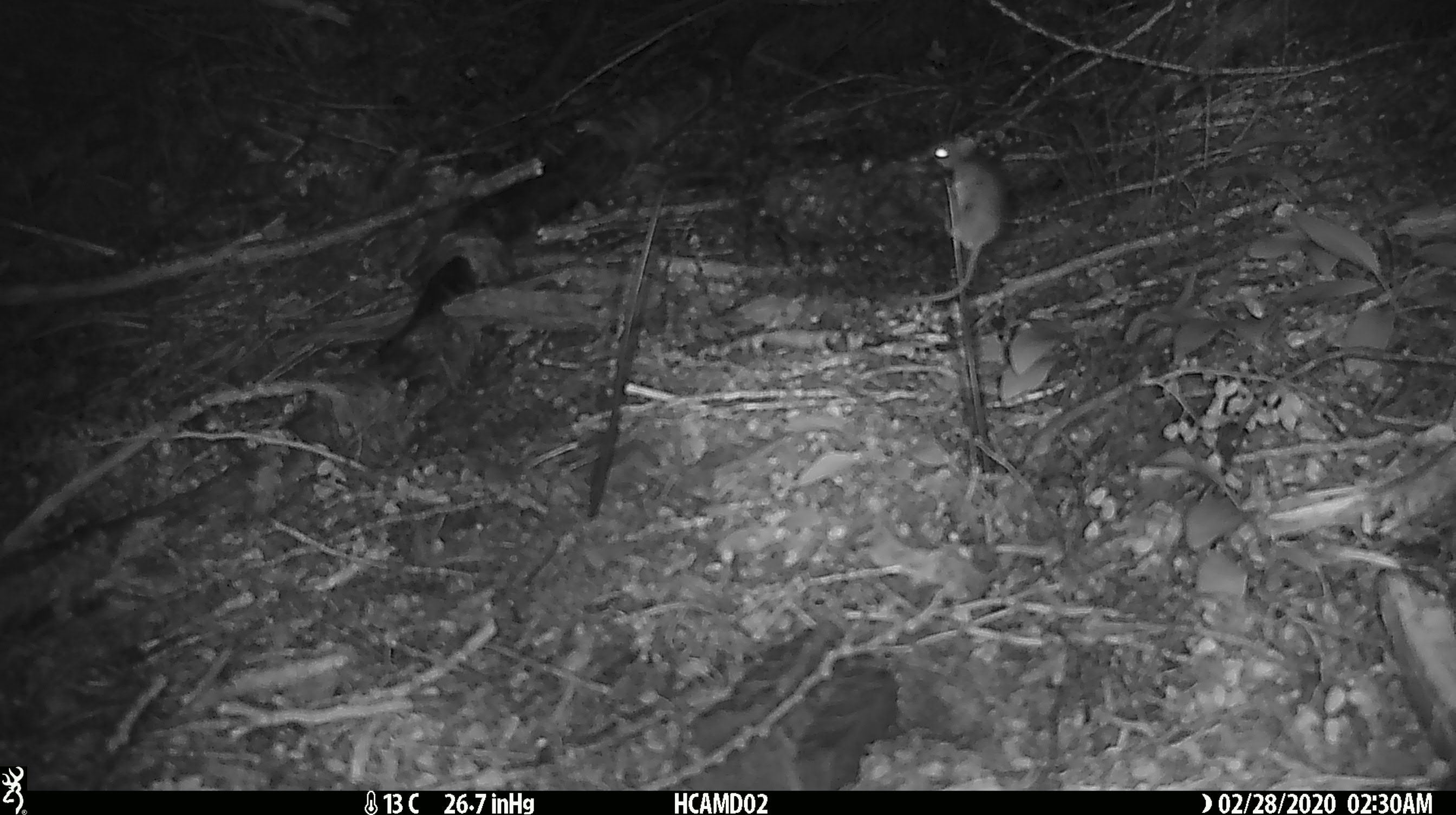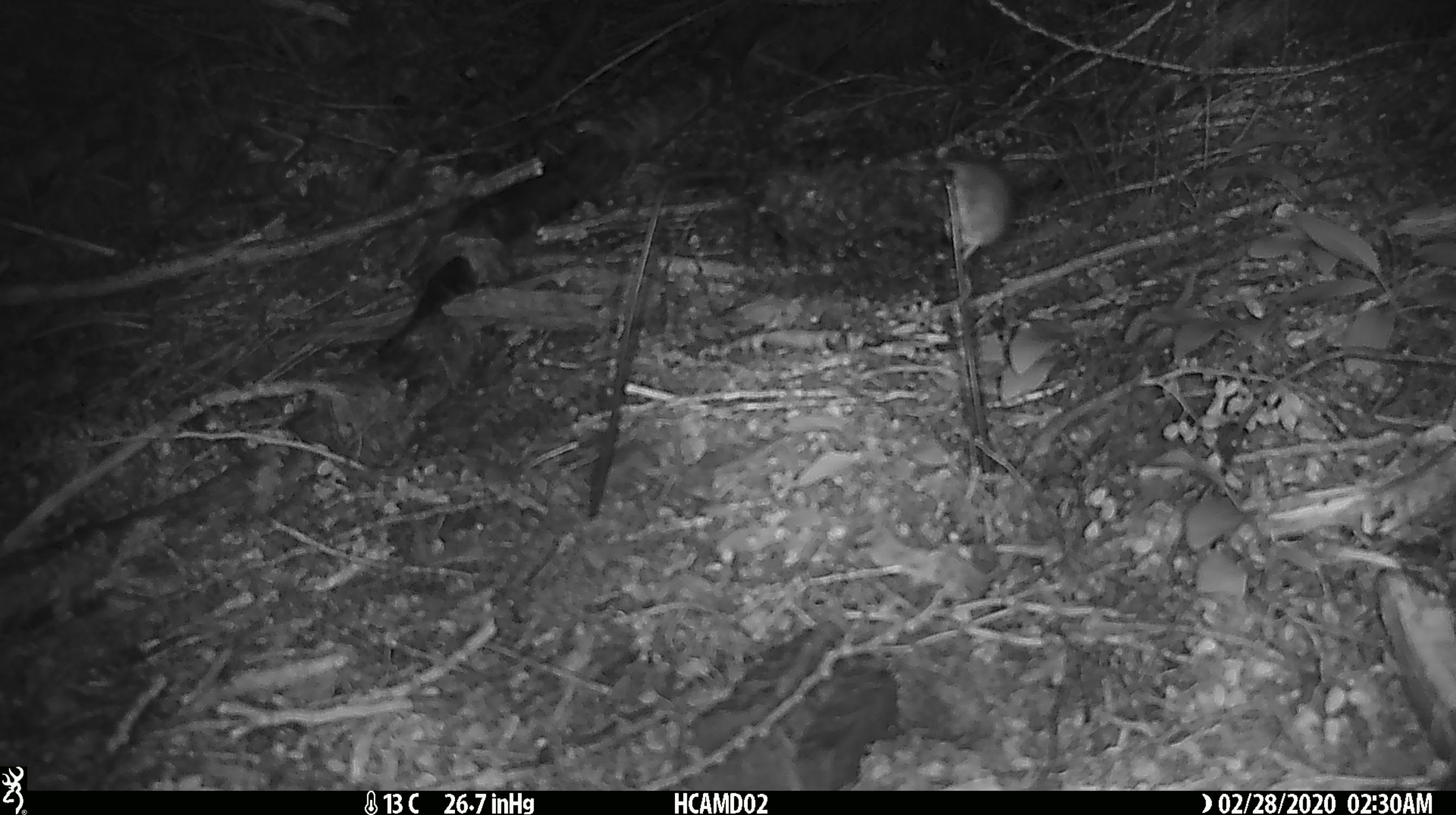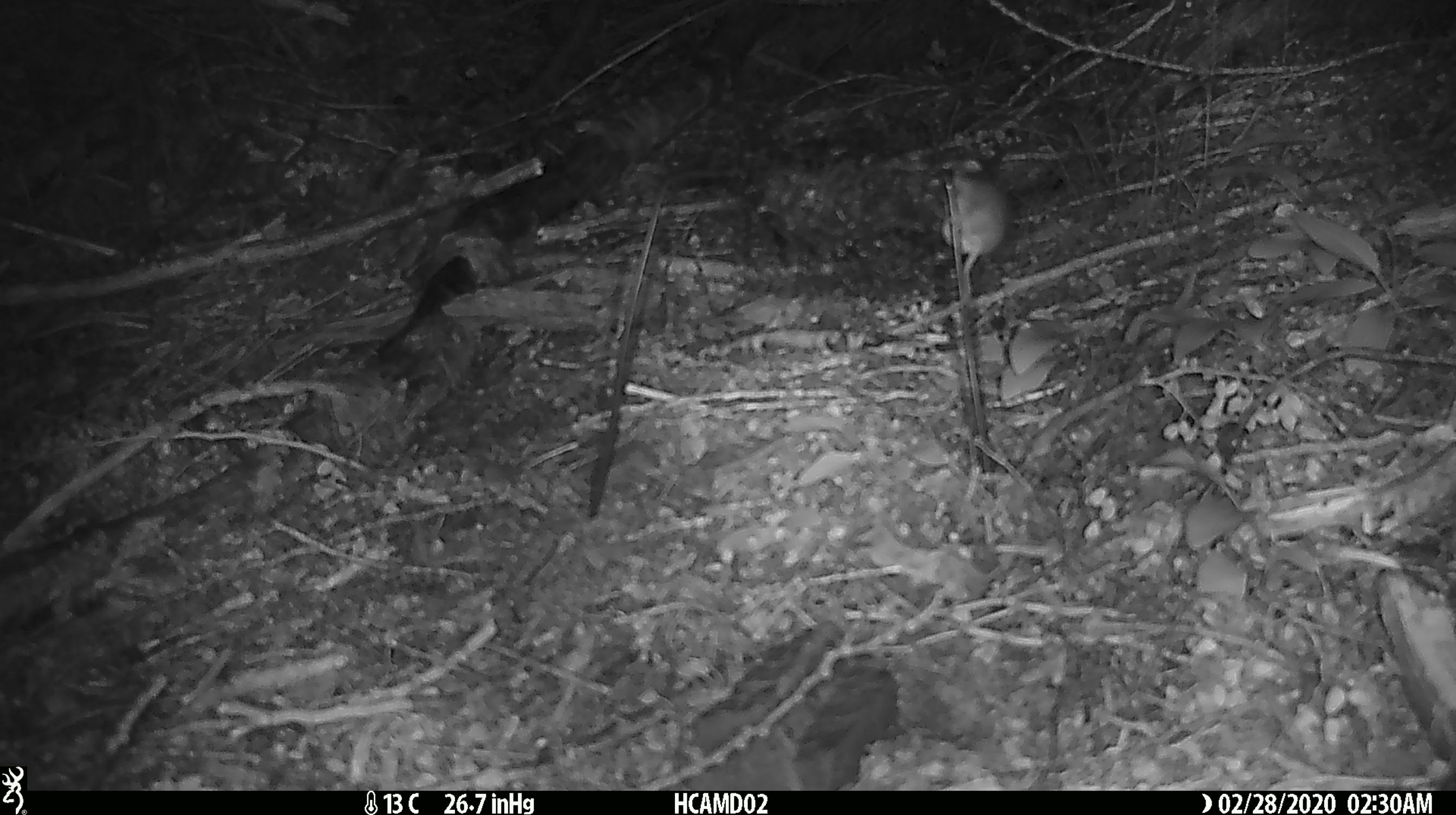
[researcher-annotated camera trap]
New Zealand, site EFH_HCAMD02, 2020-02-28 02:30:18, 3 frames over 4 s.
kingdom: Animalia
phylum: Chordata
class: Mammalia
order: Rodentia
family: Muridae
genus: Mus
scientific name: Mus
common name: mouse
Mouse (Mus).